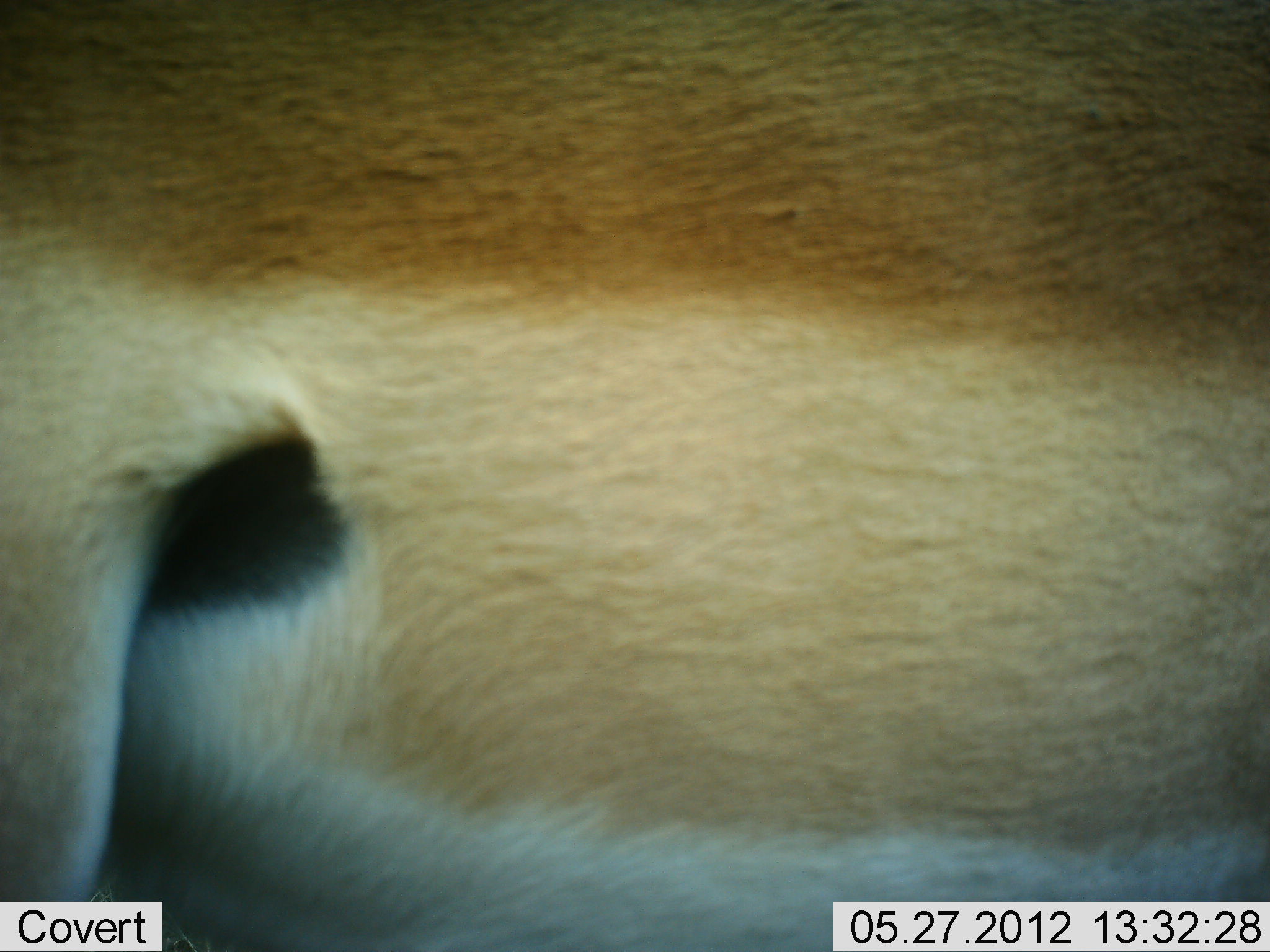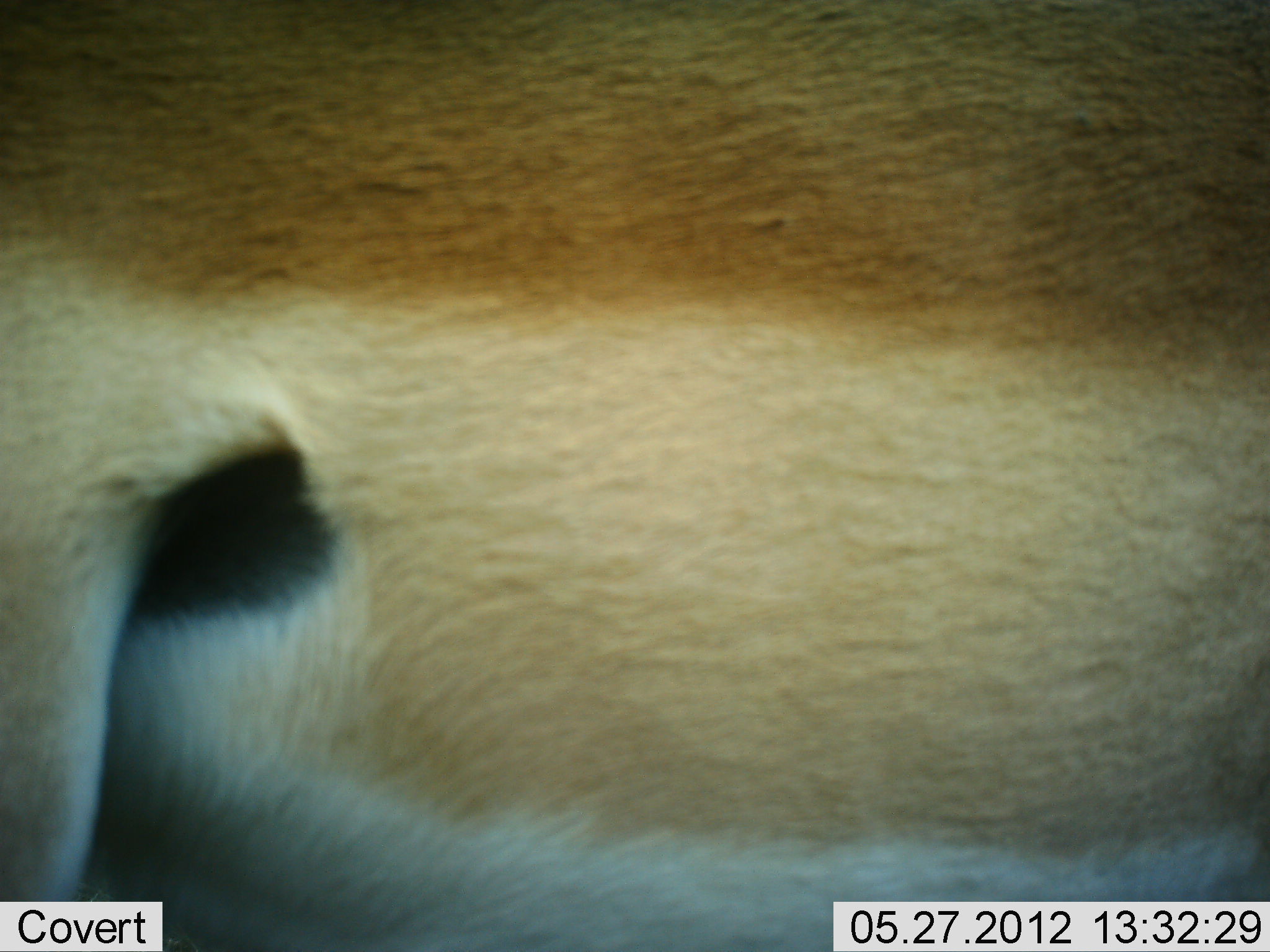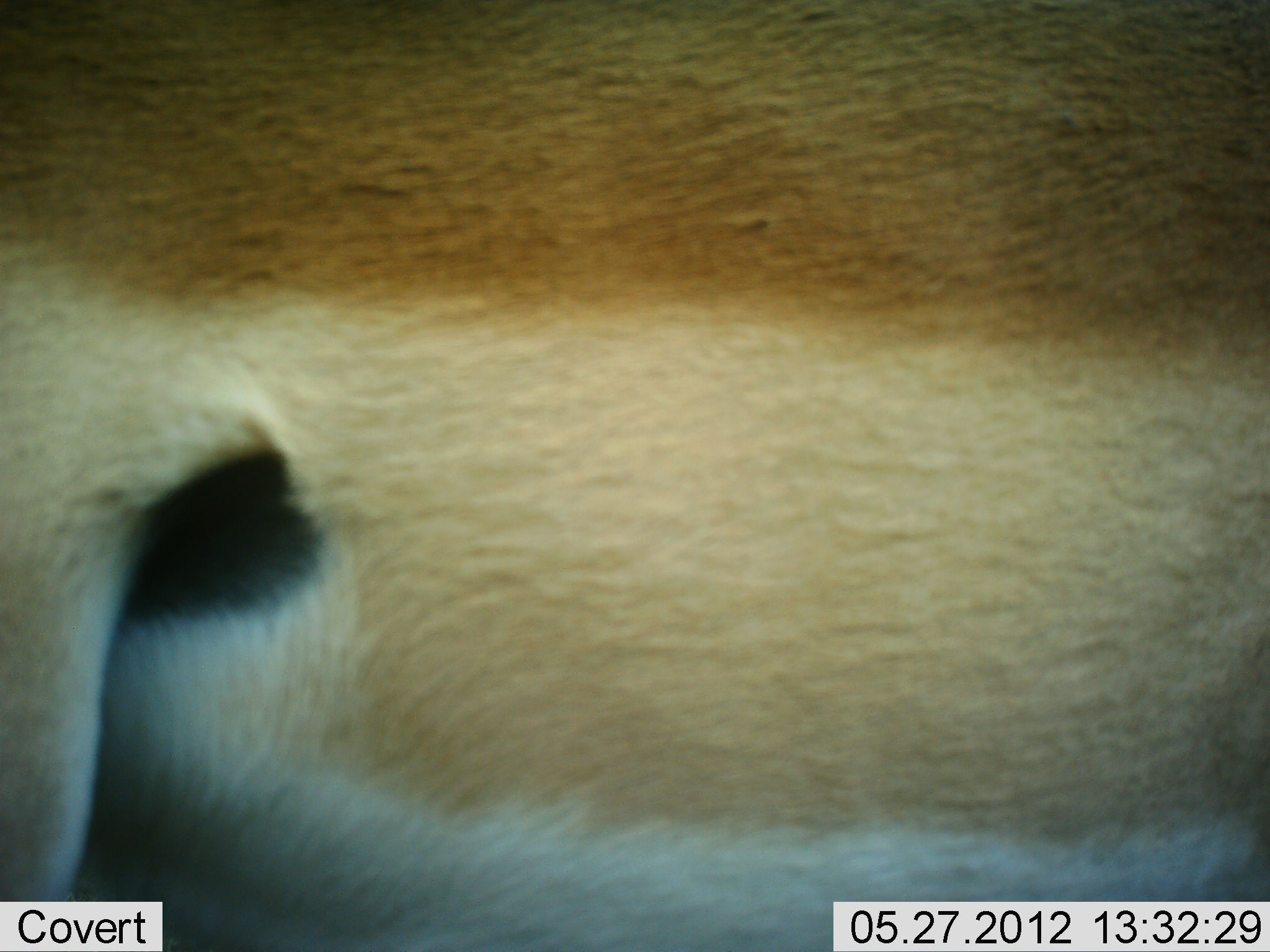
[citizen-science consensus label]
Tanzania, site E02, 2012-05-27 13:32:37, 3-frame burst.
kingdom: Animalia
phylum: Chordata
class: Mammalia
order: Artiodactyla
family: Bovidae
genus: Aepyceros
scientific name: Aepyceros melampus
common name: impala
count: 1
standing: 100%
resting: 0%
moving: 0%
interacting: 0%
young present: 0%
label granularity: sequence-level